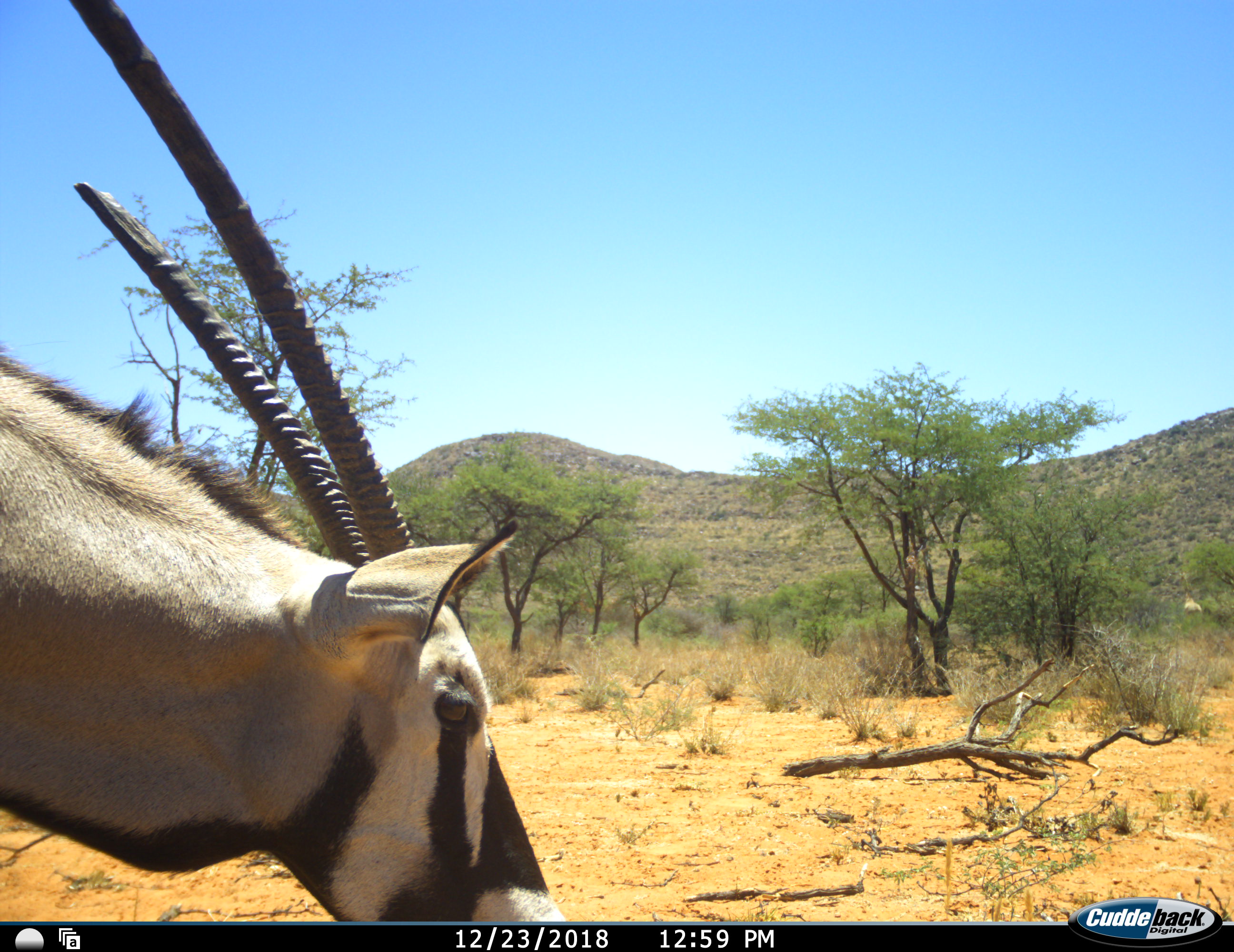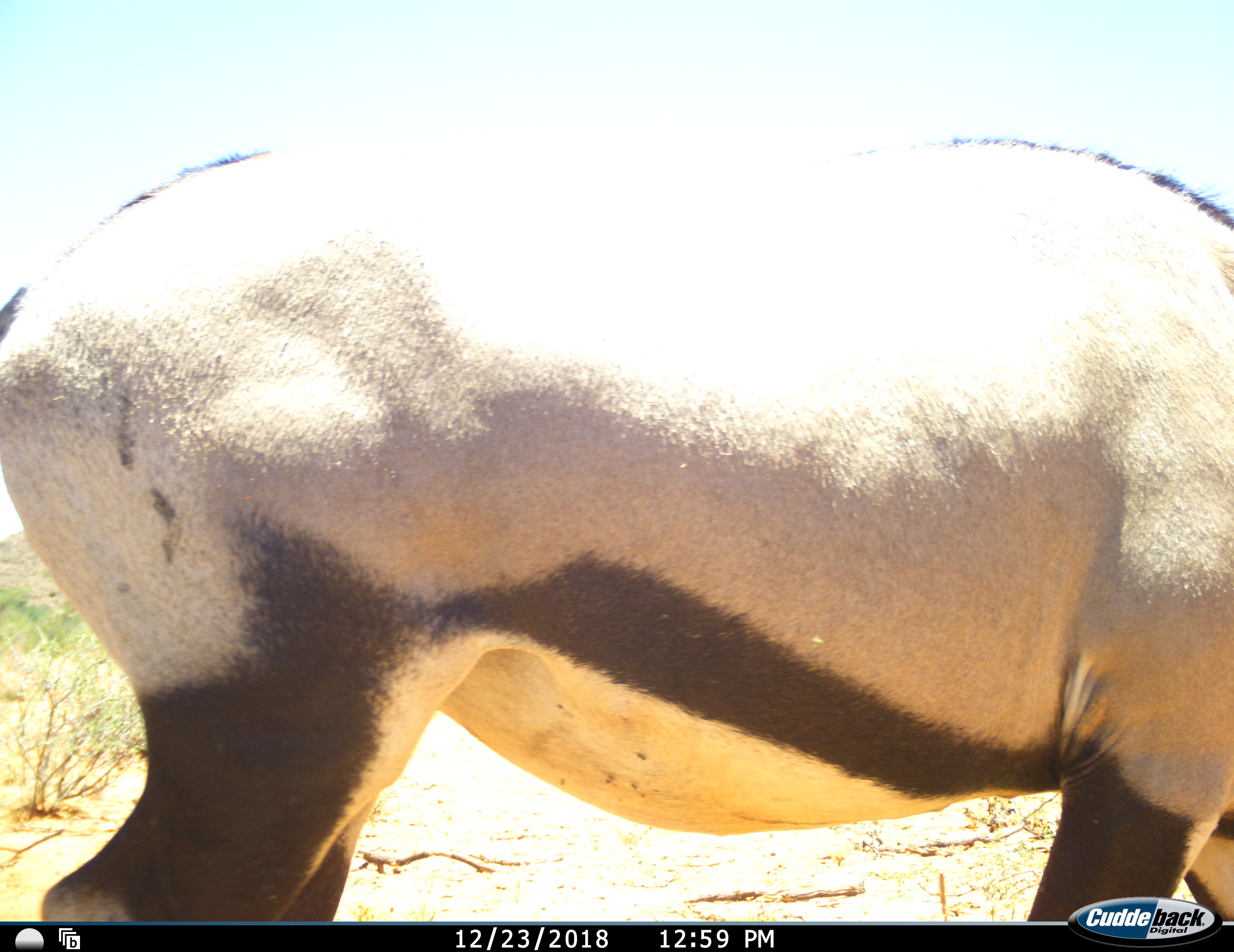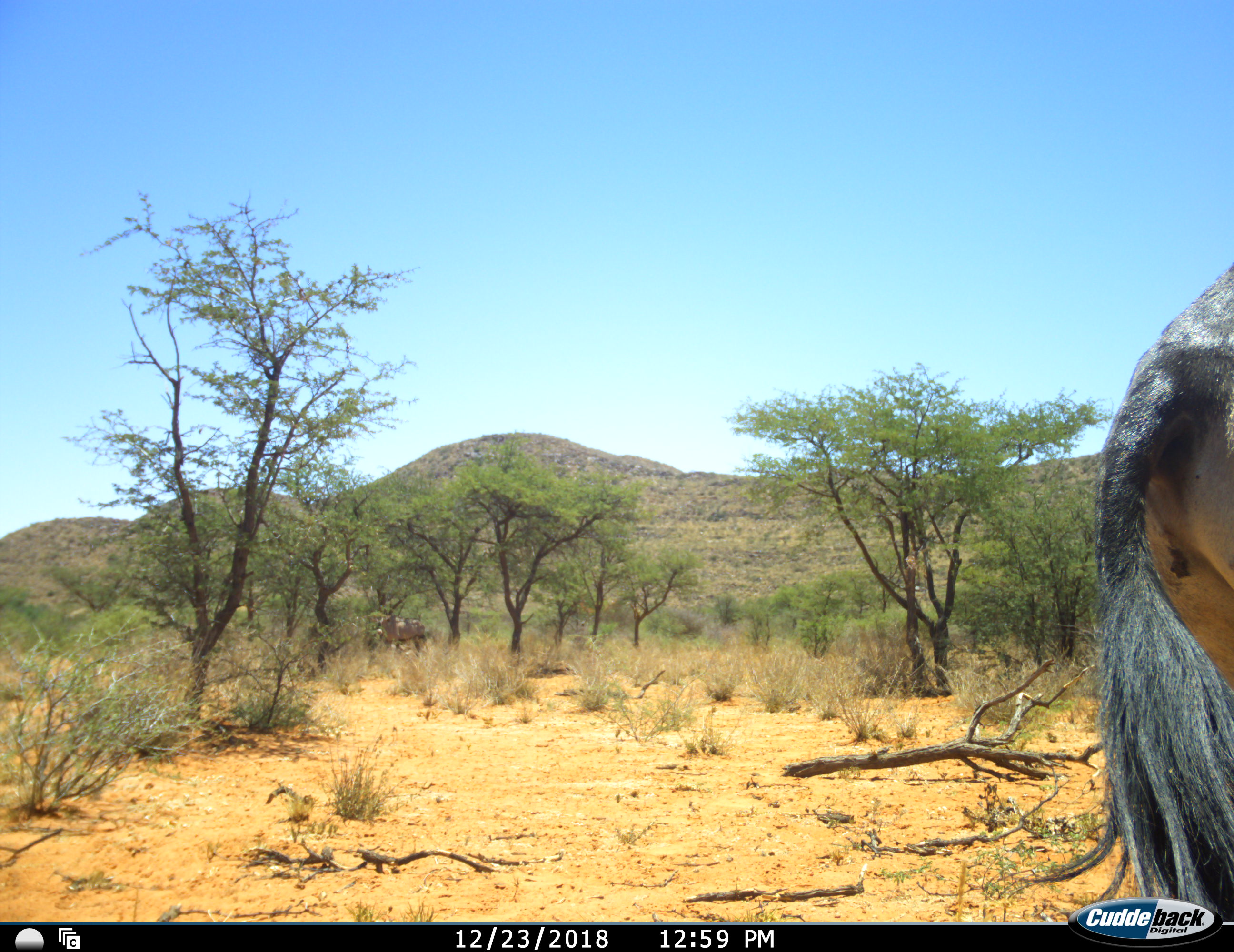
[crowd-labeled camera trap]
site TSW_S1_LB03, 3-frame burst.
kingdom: Animalia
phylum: Chordata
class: Mammalia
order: Artiodactyla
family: Bovidae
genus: Oryx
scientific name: Oryx gazella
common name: gemsbok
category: oryx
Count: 1.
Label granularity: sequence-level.